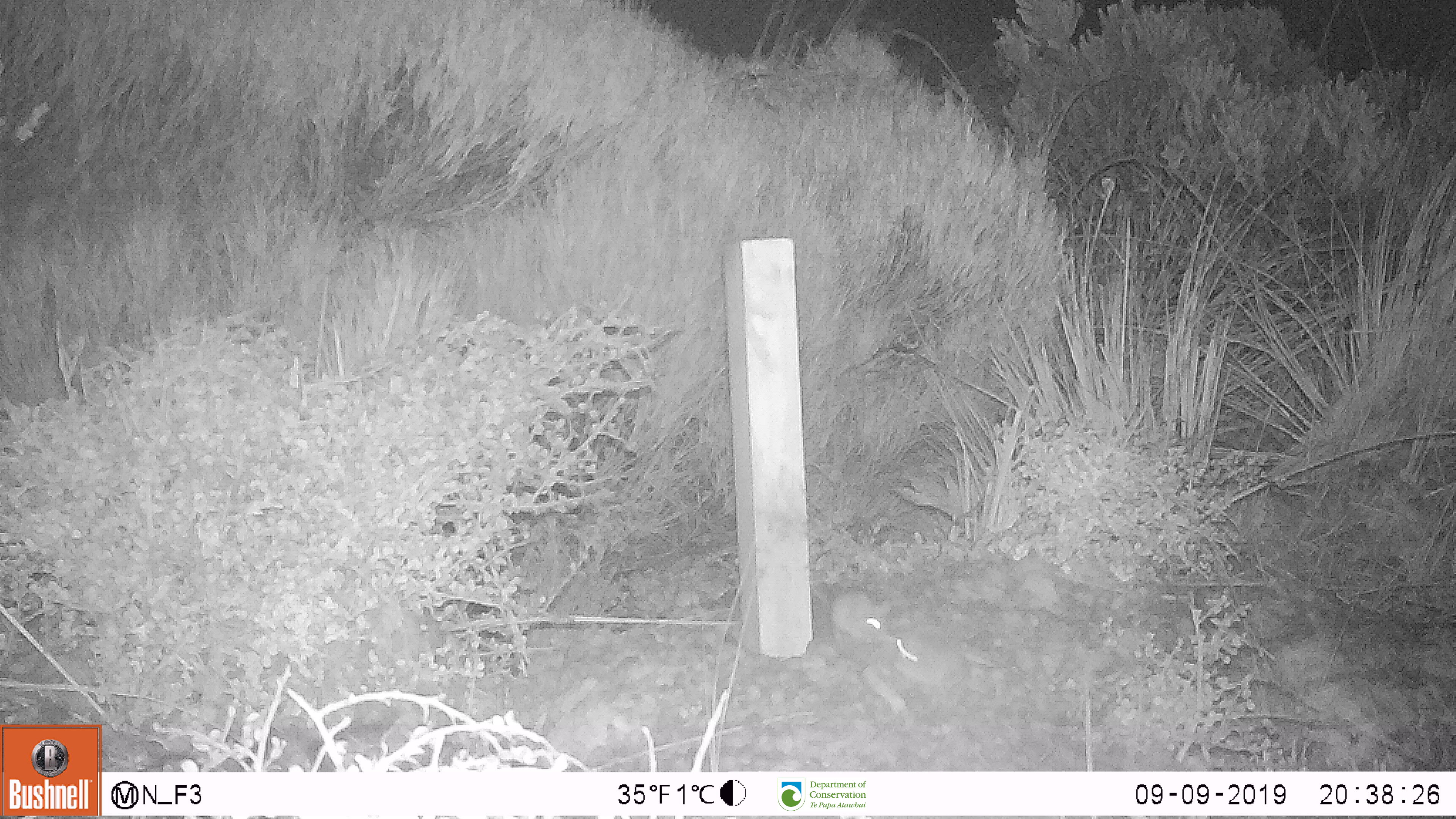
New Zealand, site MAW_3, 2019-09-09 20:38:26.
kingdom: Animalia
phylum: Chordata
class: Mammalia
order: Rodentia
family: Muridae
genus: Mus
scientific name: Mus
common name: mouse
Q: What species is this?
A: Mouse (Mus).